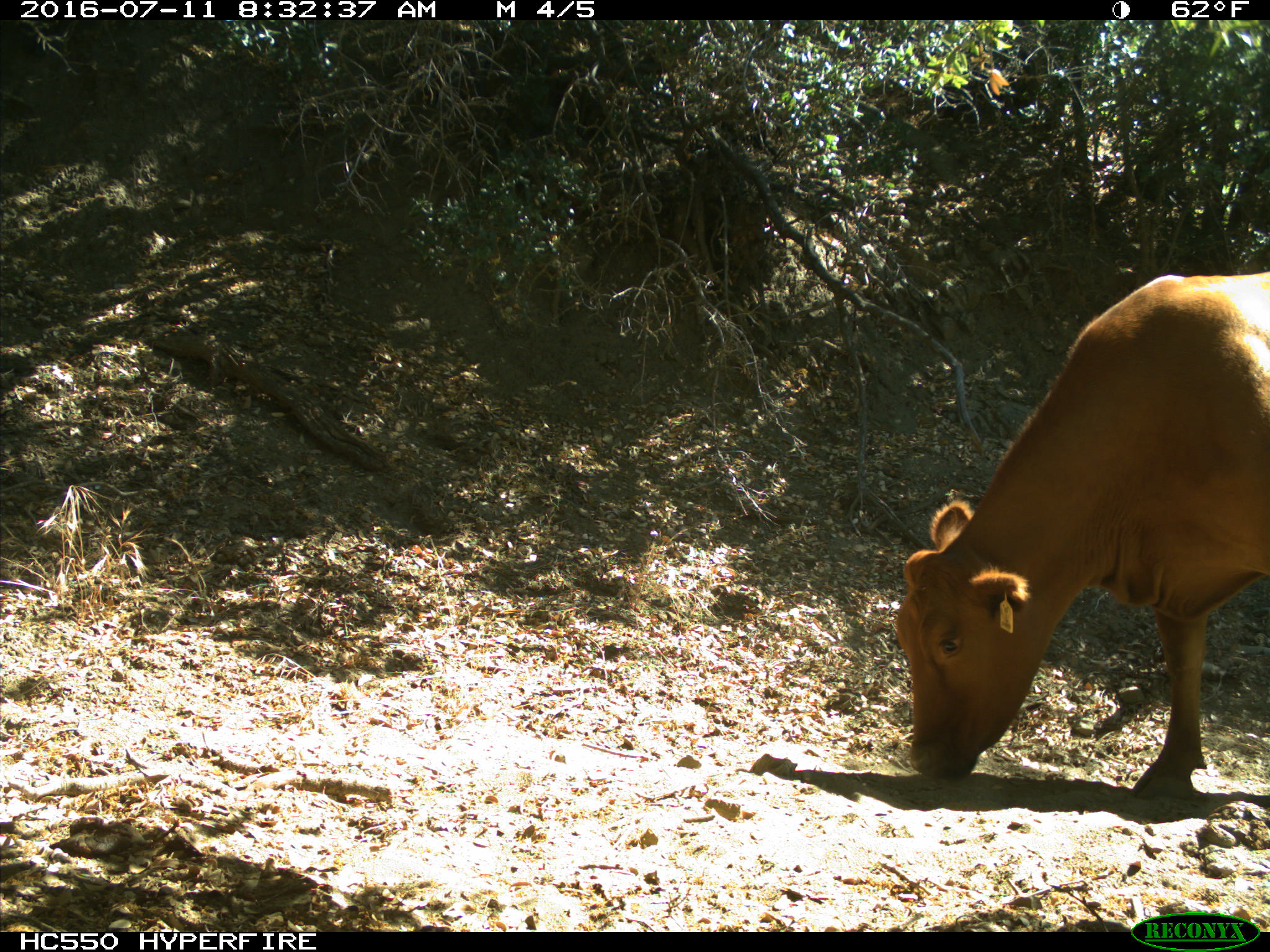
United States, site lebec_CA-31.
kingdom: Animalia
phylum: Chordata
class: Mammalia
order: Artiodactyla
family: Bovidae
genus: Bos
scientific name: Bos taurus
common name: domestic cow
Bos taurus (domestic cow).